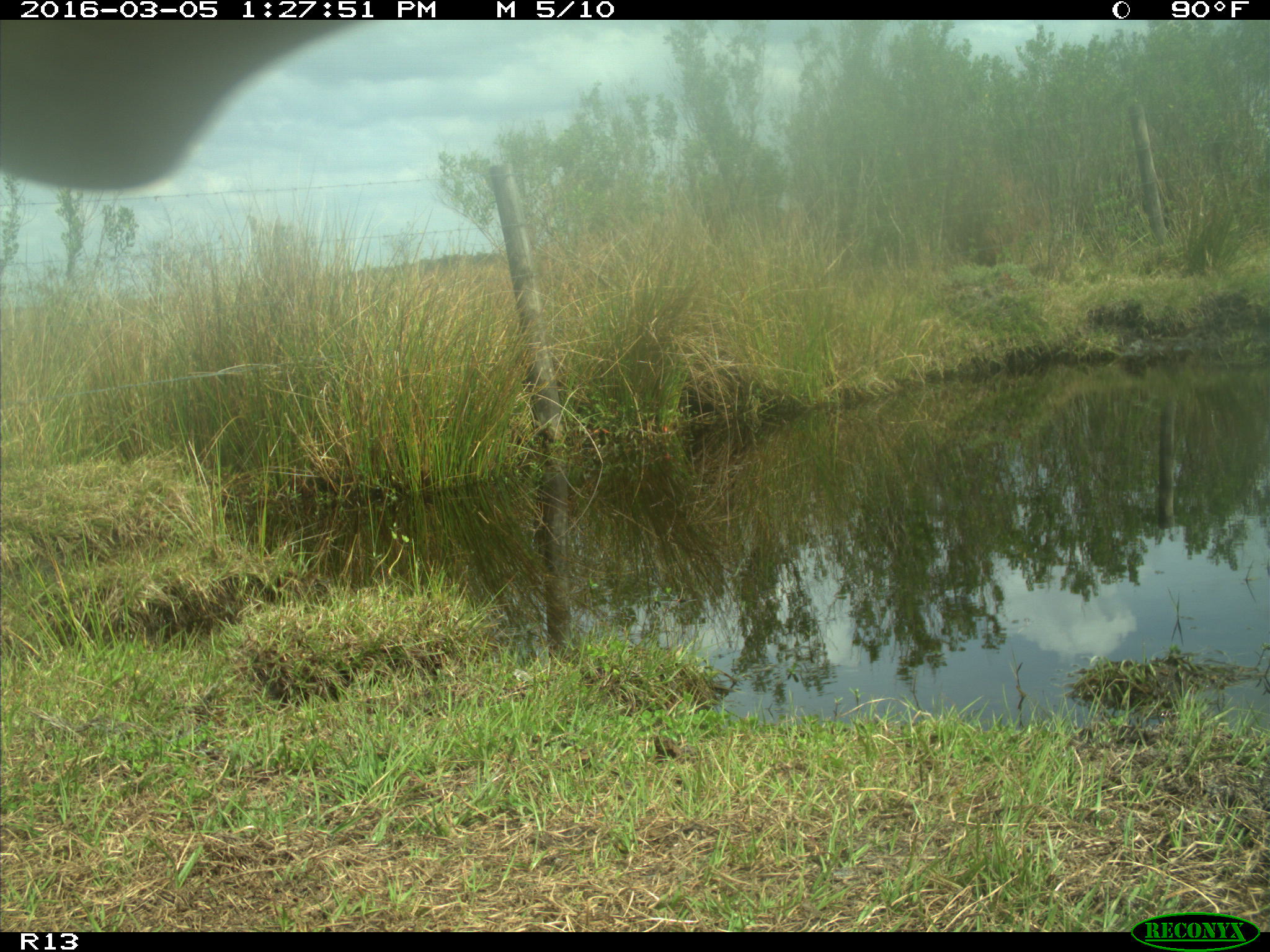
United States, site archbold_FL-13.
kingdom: Animalia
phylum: Chordata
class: Mammalia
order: Artiodactyla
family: Bovidae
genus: Bos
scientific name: Bos taurus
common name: domestic cow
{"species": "Bos taurus (domestic cow)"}